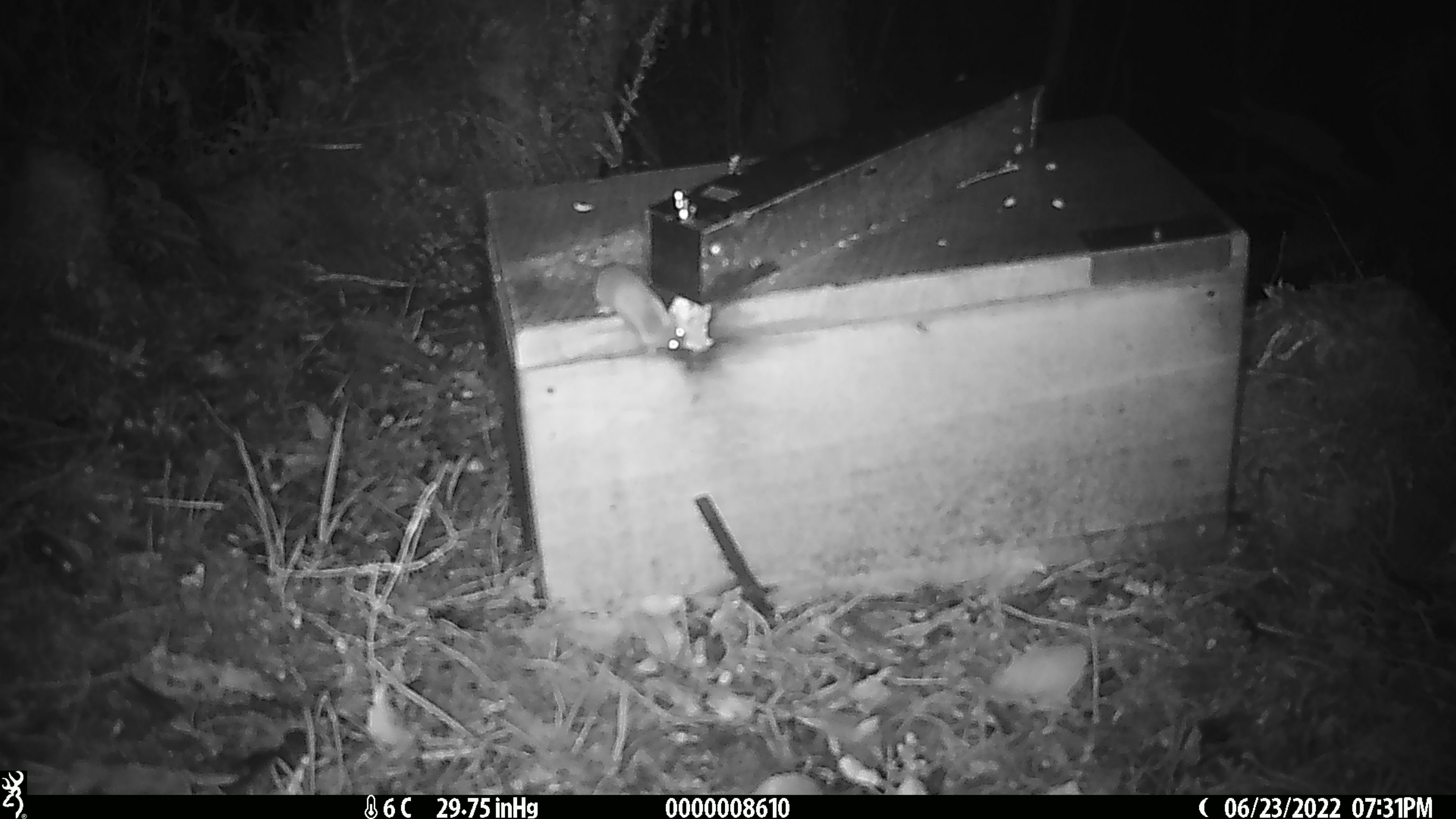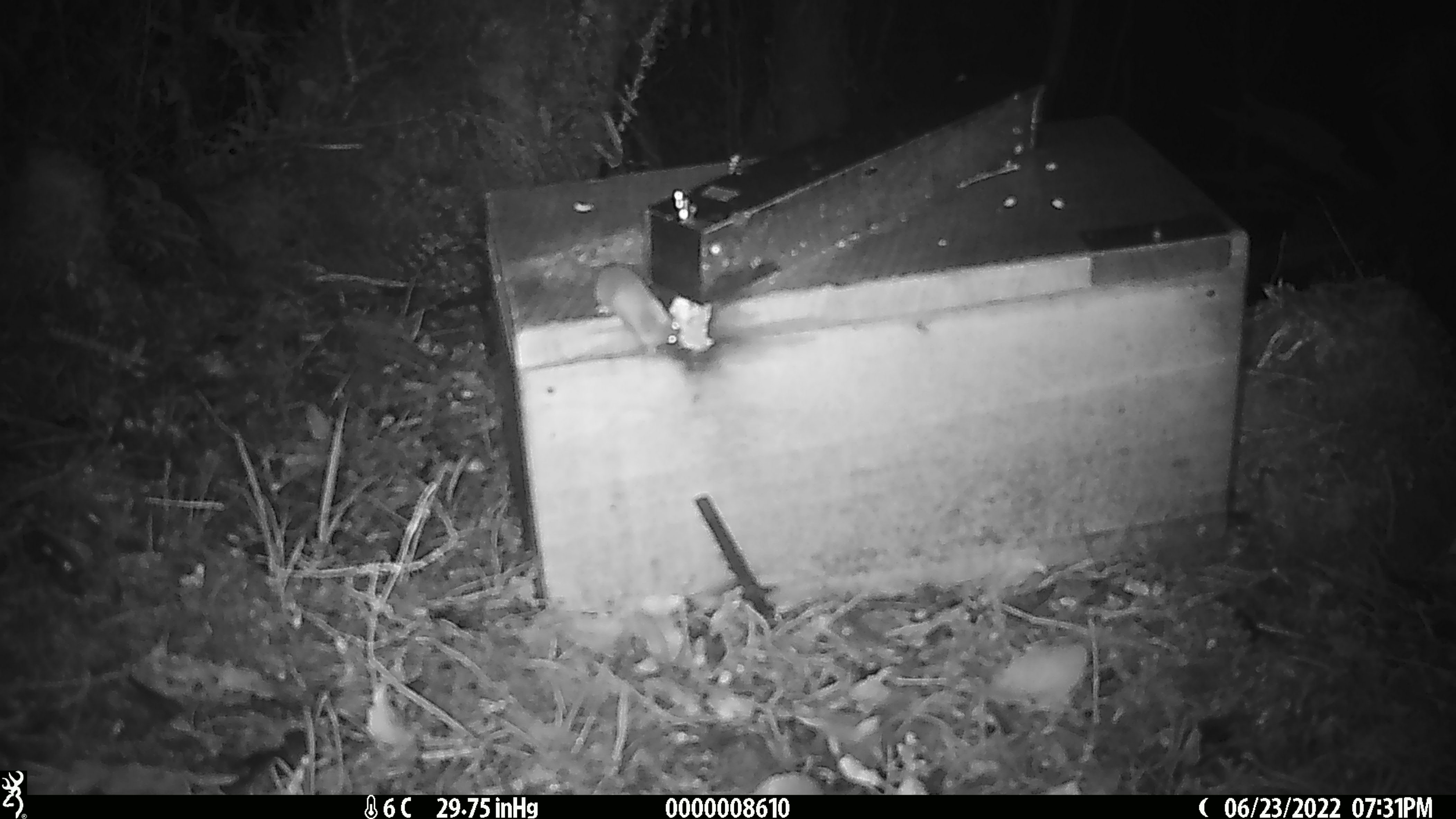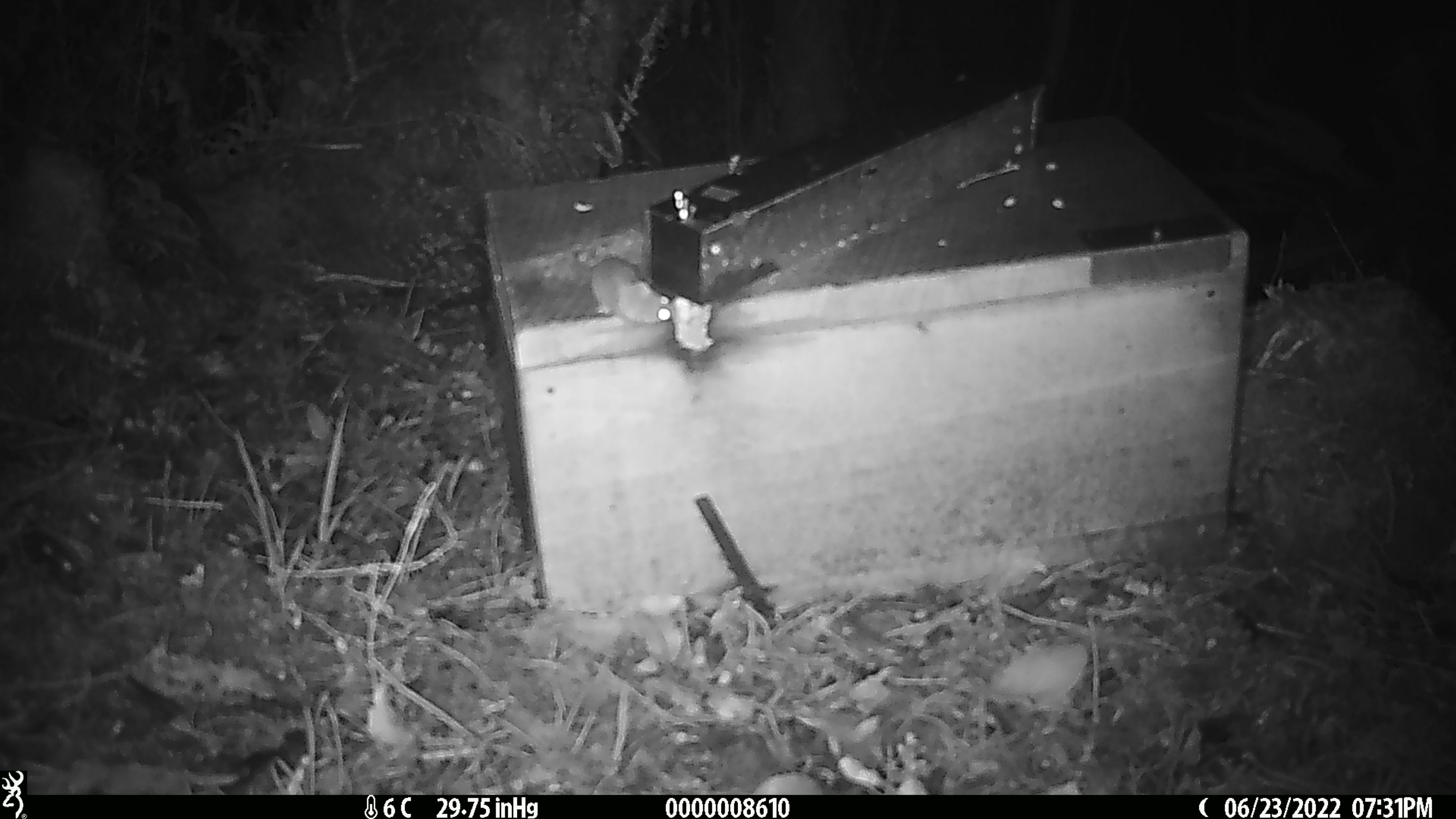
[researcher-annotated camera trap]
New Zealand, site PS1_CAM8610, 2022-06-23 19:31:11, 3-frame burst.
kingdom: Animalia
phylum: Chordata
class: Mammalia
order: Rodentia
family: Muridae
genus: Mus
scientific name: Mus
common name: mouse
Mouse (Mus).